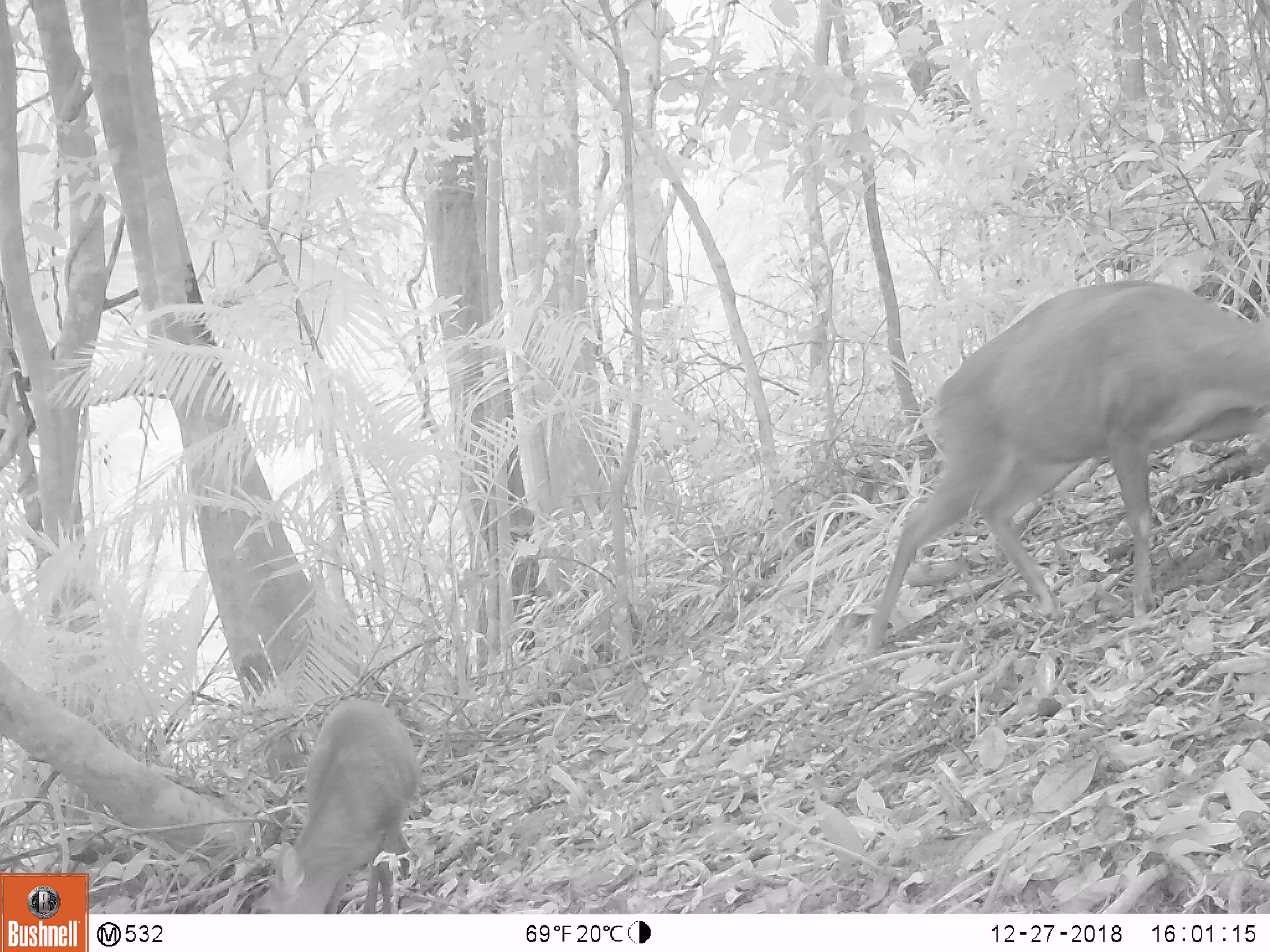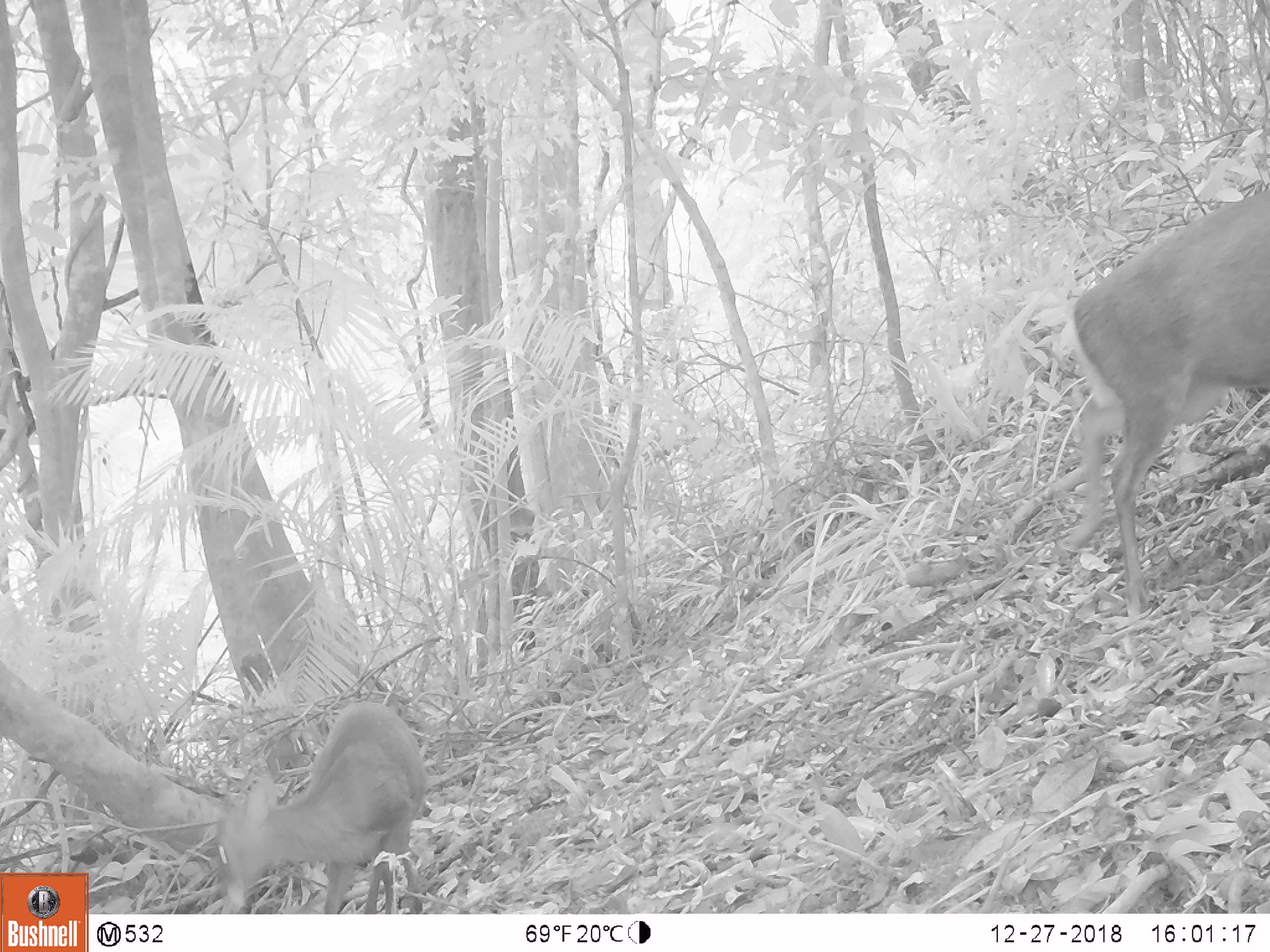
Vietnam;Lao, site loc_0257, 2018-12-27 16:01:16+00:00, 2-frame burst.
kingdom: Animalia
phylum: Chordata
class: Mammalia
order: Artiodactyla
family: Cervidae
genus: Muntiacus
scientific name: Muntiacus rooseveltorum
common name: roosevelt's muntjac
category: roosevelts muntjac group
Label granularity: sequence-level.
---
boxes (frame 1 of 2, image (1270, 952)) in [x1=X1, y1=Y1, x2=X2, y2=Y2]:
roosevelts muntjac group: [x1=862, y1=277, x2=1268, y2=656]; [x1=249, y1=698, x2=421, y2=914]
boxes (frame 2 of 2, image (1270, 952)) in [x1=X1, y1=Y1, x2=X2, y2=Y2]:
roosevelts muntjac group: [x1=1056, y1=189, x2=1270, y2=619]; [x1=212, y1=701, x2=427, y2=914]